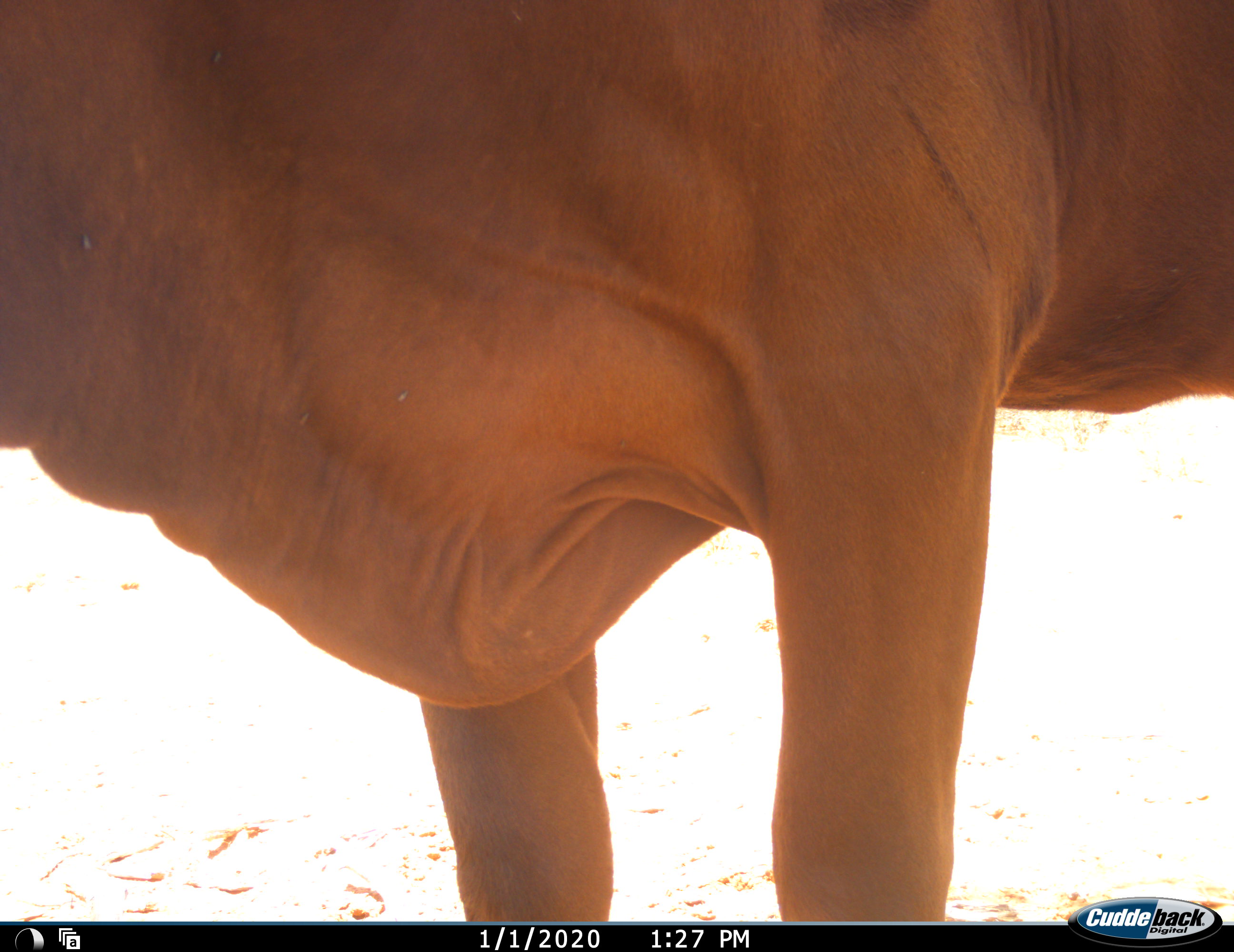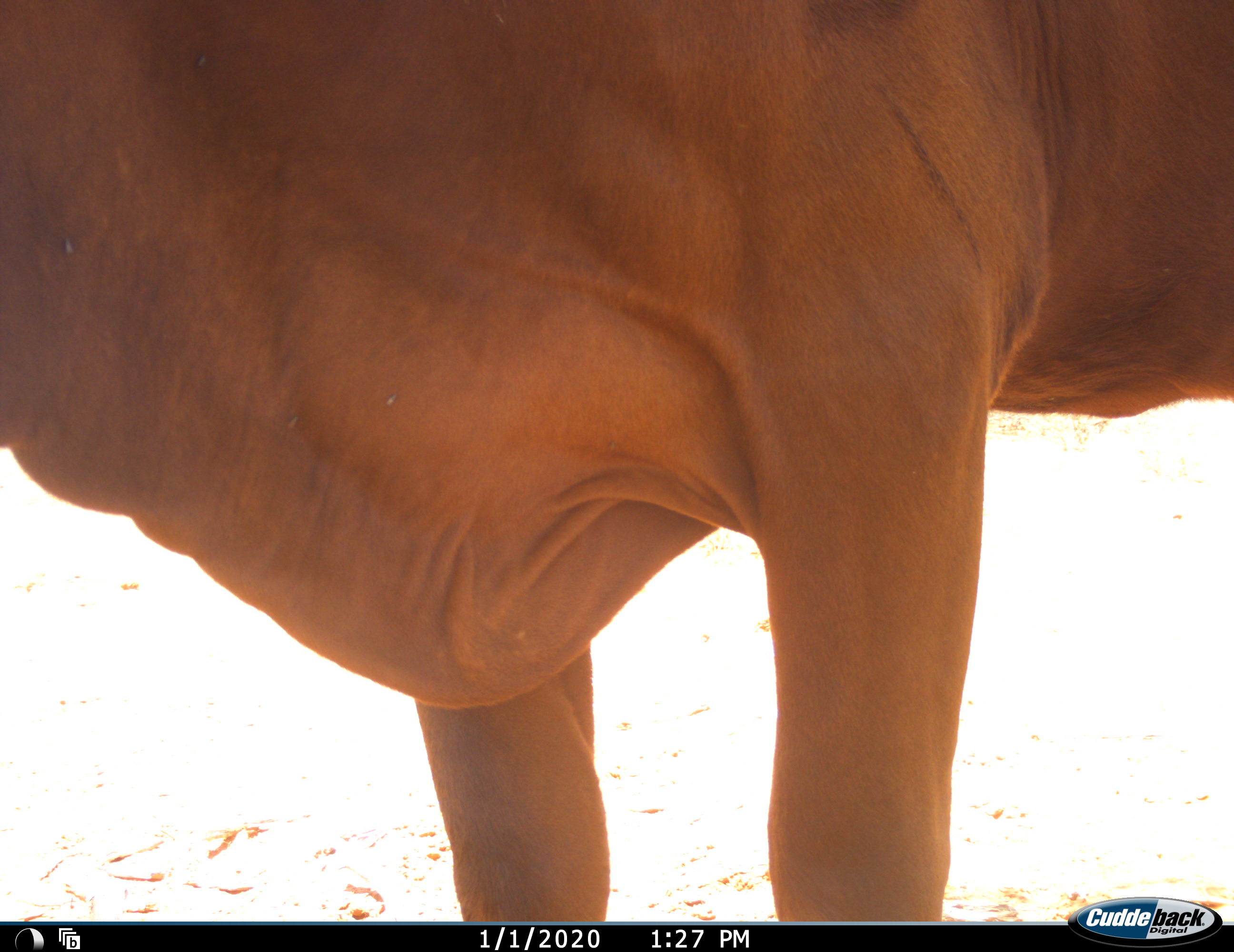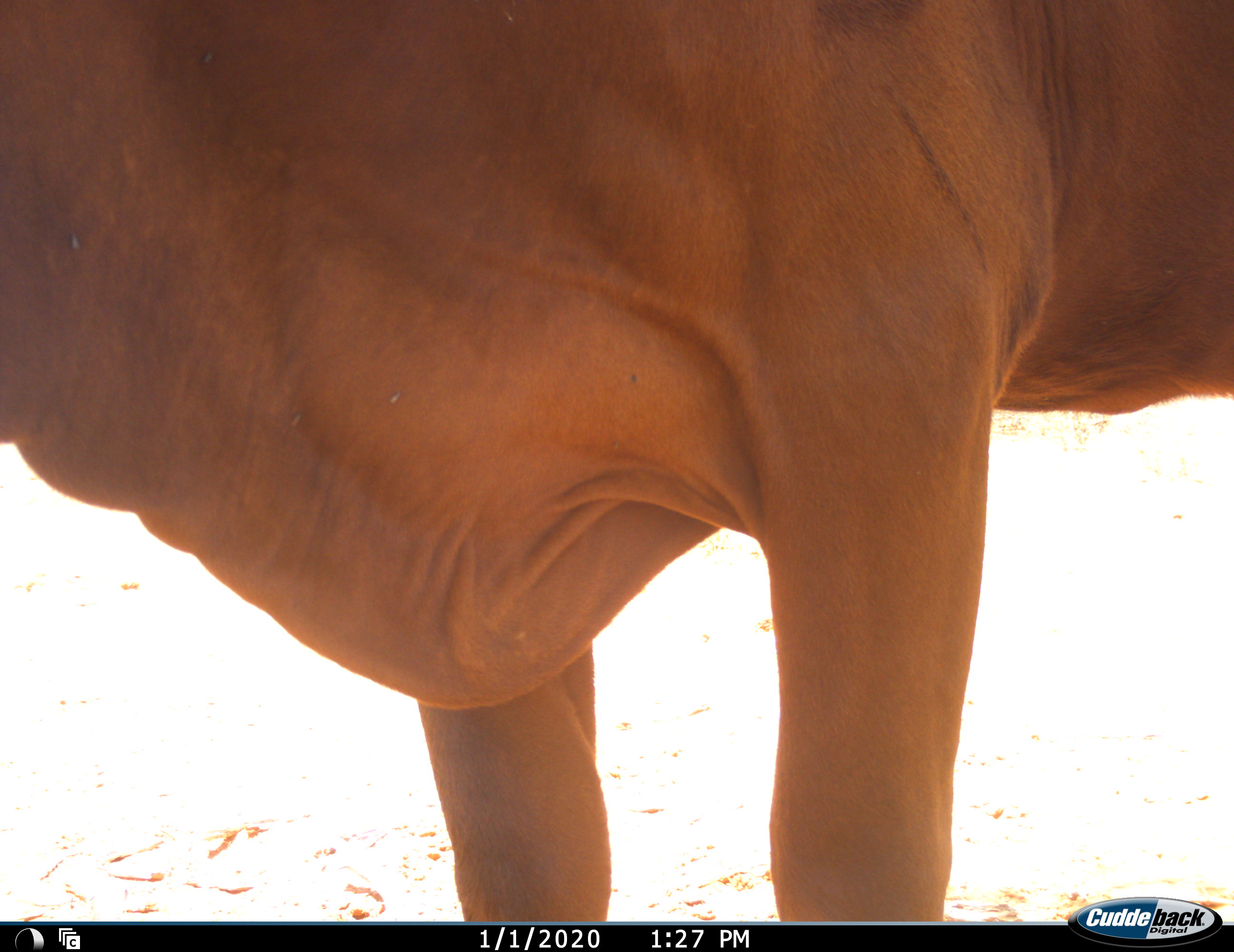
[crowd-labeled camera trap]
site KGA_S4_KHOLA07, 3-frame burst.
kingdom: Animalia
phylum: Chordata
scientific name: Vertebrata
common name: domestic animal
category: domesticanimal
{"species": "domesticanimal (domestic animal) (Vertebrata)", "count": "1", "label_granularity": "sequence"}